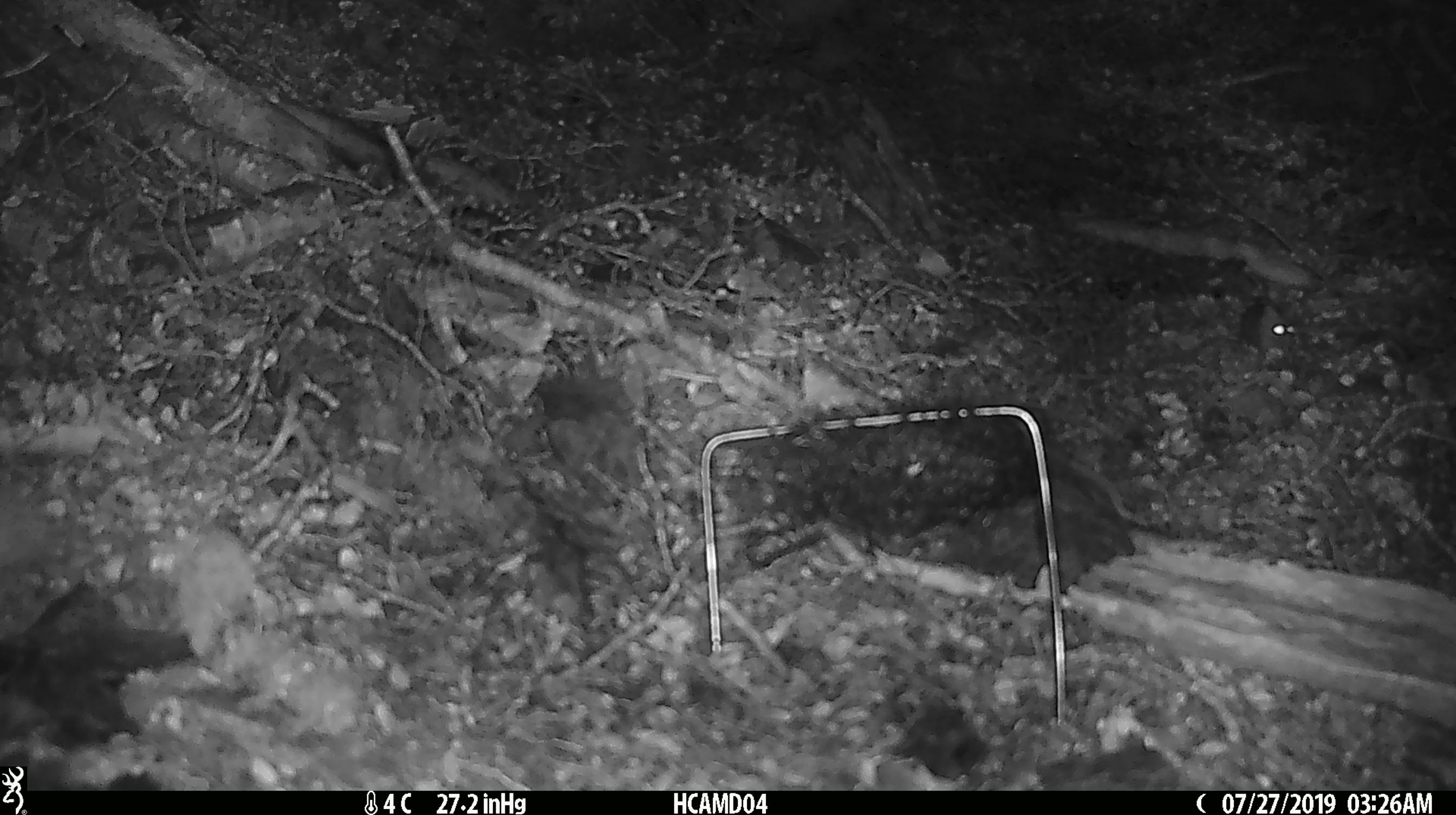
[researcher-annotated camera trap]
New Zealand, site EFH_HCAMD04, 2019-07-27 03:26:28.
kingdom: Animalia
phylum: Chordata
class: Mammalia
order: Rodentia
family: Muridae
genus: Mus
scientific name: Mus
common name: mouse